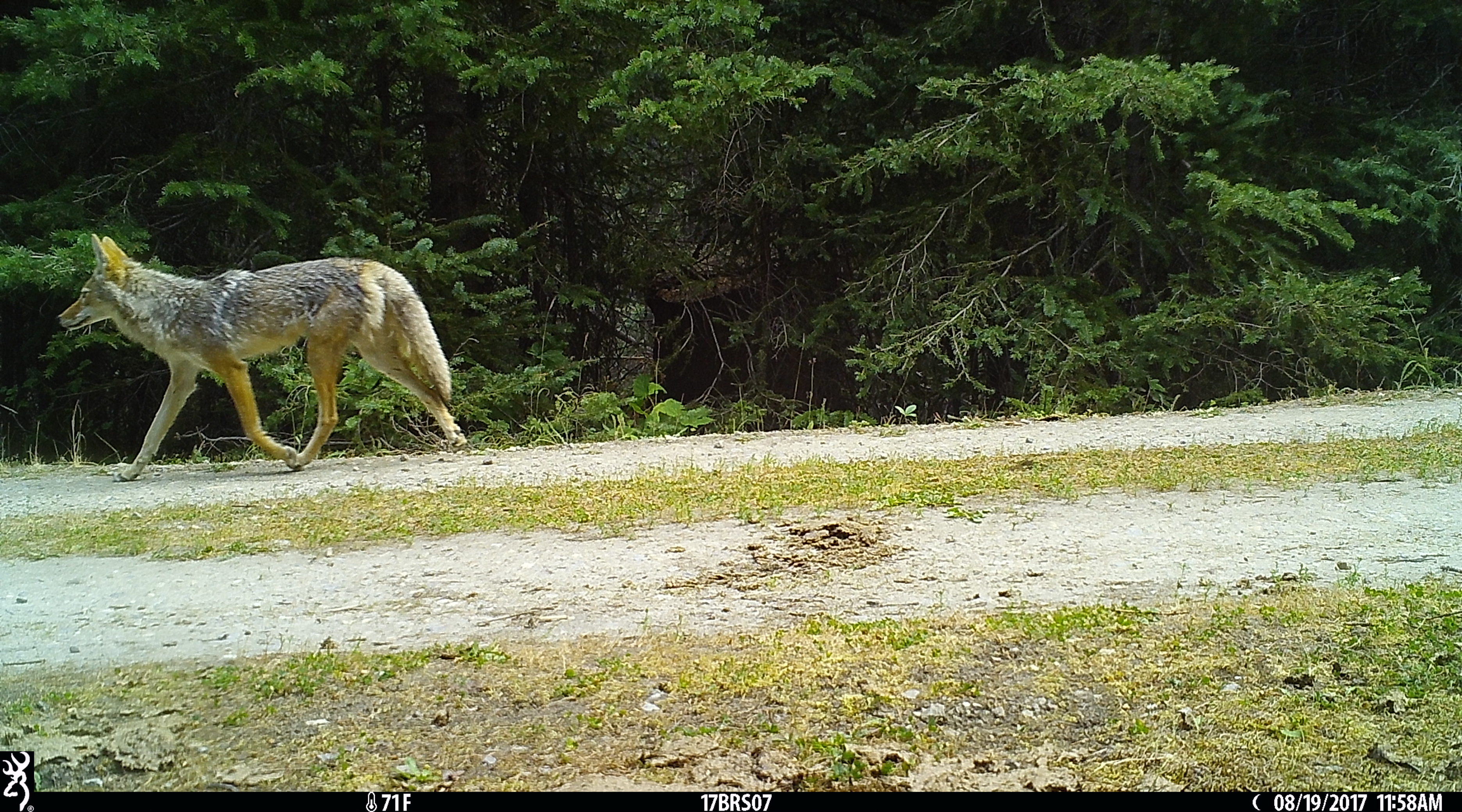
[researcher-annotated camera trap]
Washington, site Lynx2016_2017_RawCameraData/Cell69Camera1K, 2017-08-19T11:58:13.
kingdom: Animalia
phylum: Chordata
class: Mammalia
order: Carnivora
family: Canidae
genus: Canis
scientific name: Canis latrans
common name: coyote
Canis latrans (coyote). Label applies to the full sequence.